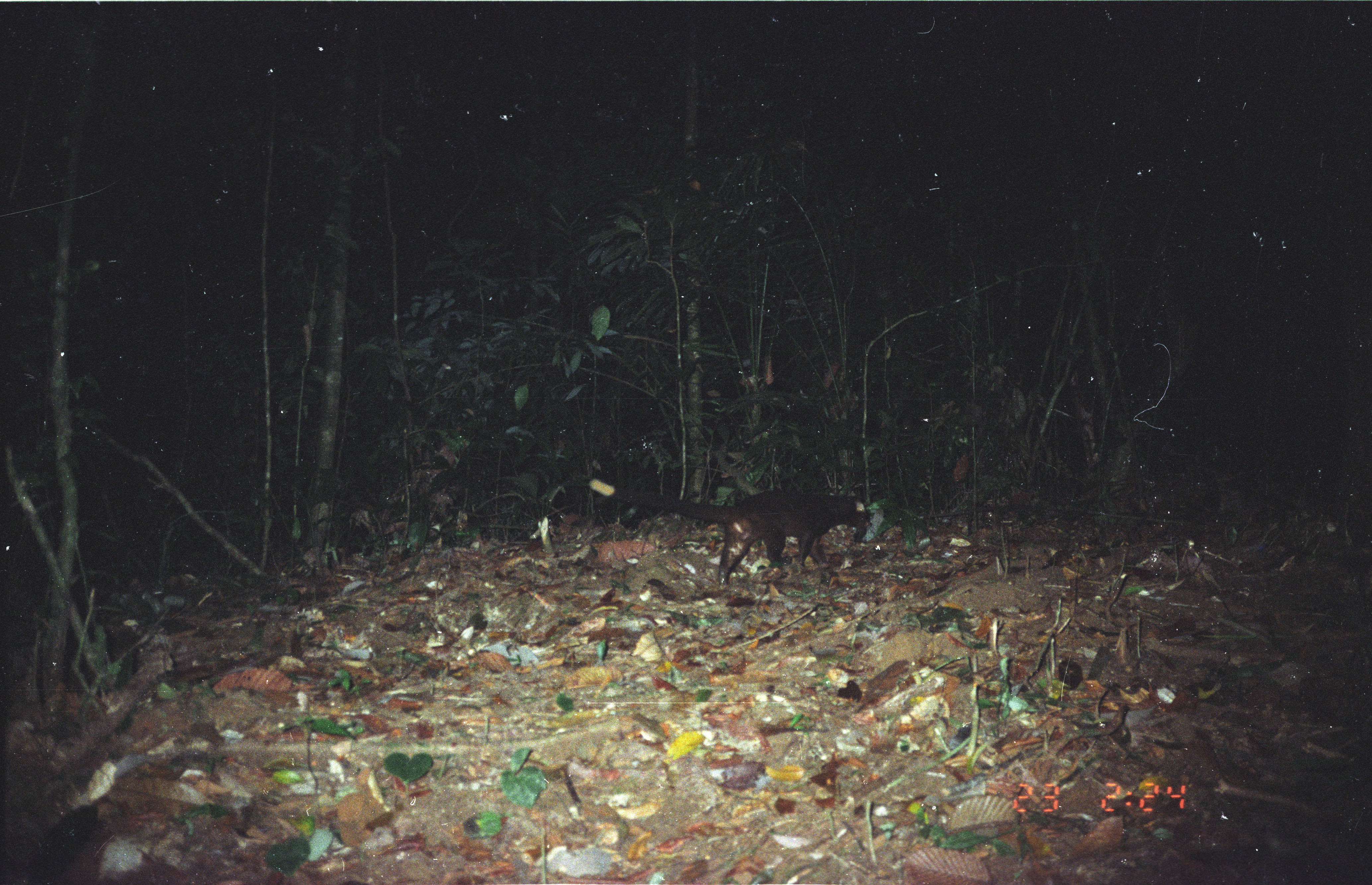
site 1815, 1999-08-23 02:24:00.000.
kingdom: Animalia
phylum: Chordata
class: Mammalia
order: Carnivora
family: Viverridae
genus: Paguma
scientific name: Paguma larvata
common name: masked palm civet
Paguma larvata (masked palm civet), count 1.